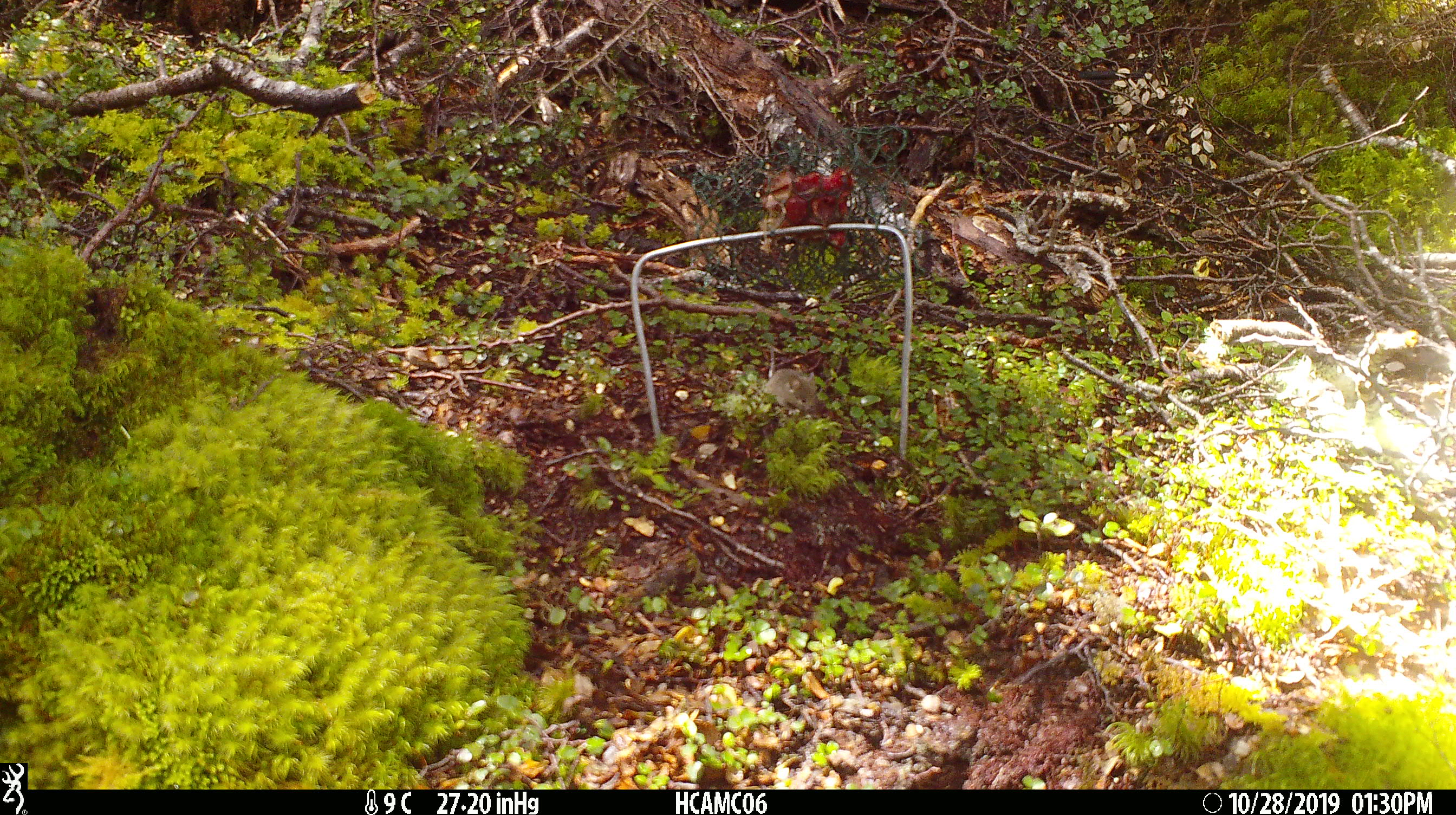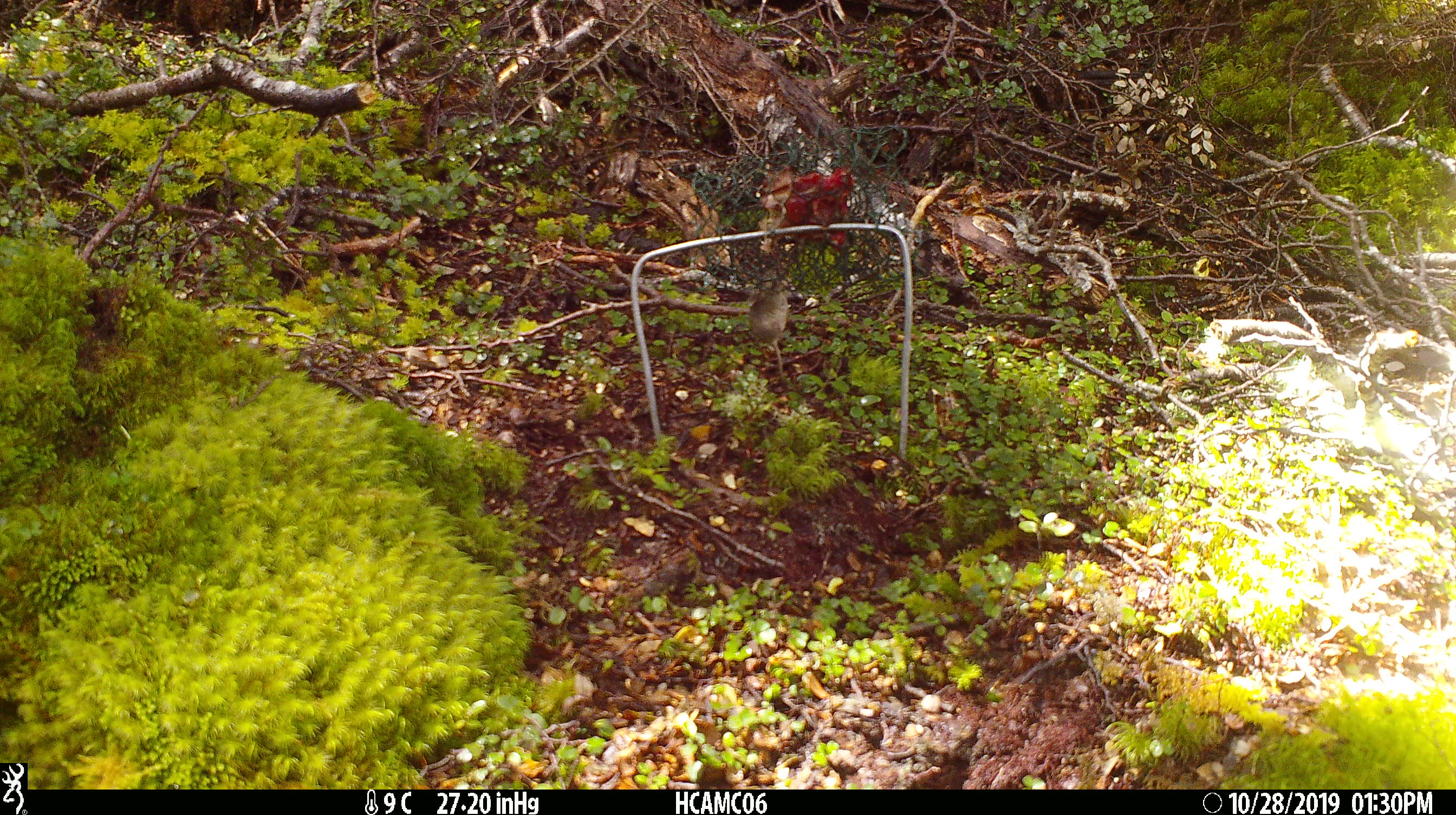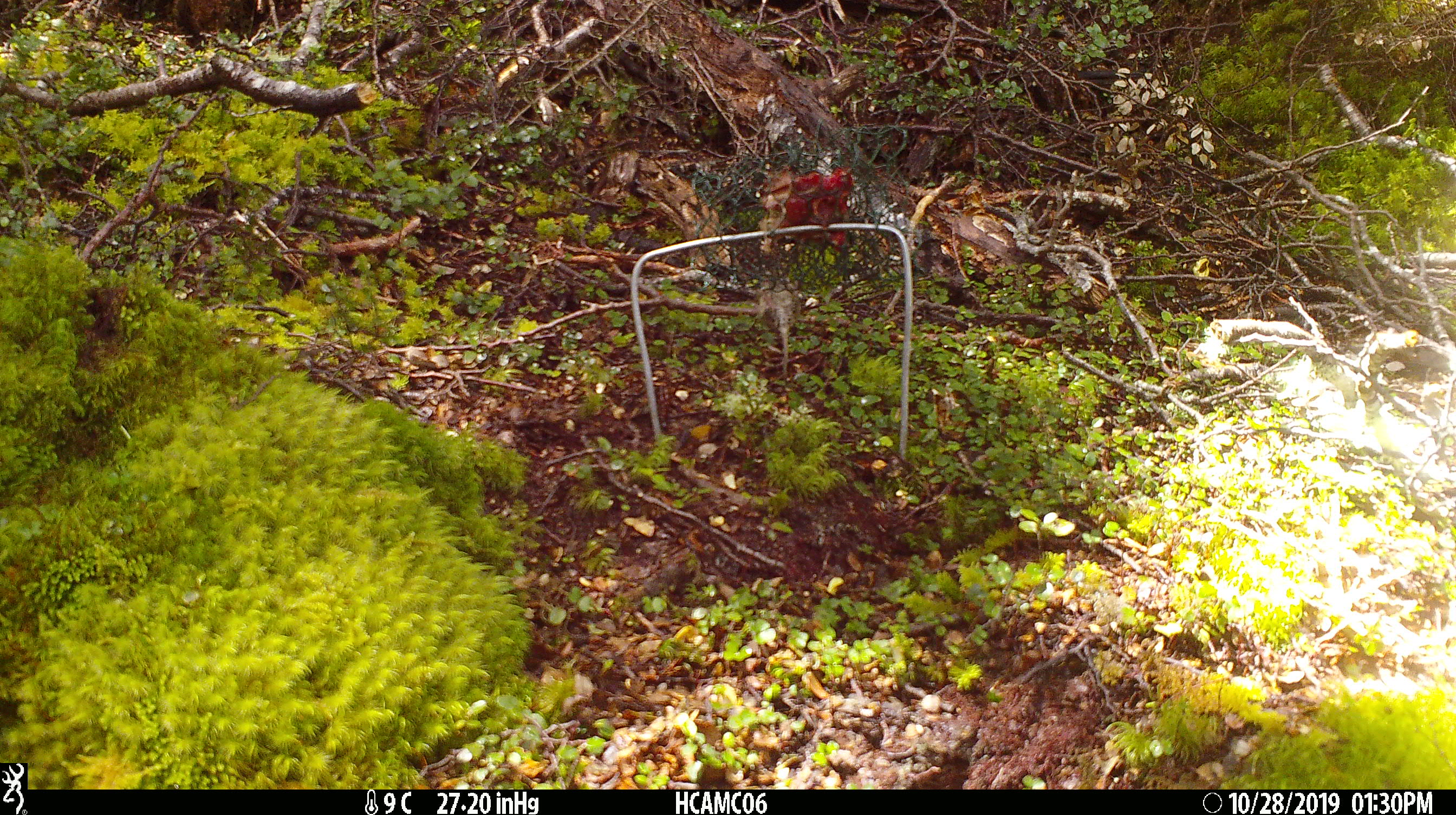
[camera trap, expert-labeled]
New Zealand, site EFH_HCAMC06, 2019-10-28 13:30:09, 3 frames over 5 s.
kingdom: Animalia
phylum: Chordata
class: Mammalia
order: Rodentia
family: Muridae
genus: Mus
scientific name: Mus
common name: mouse